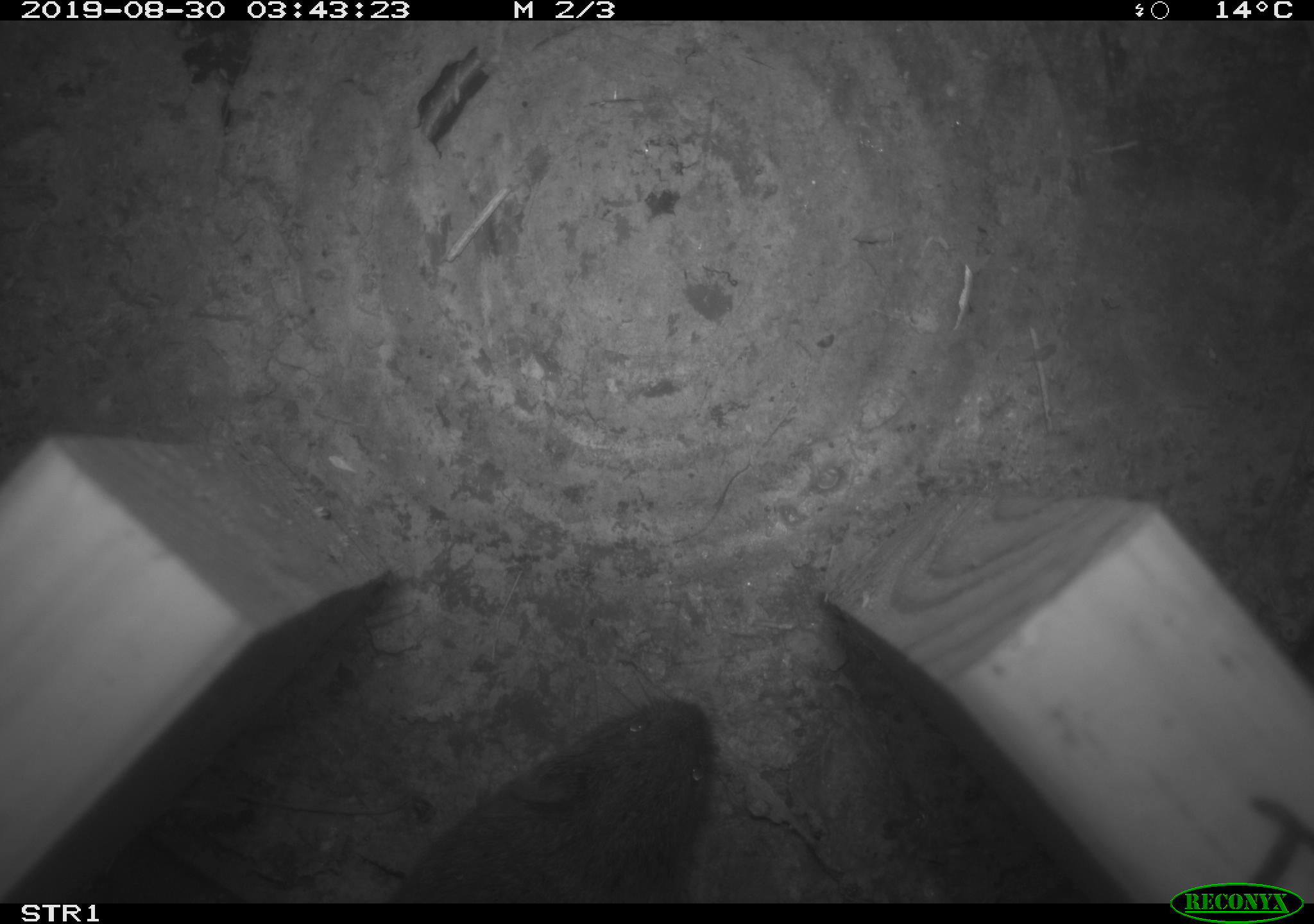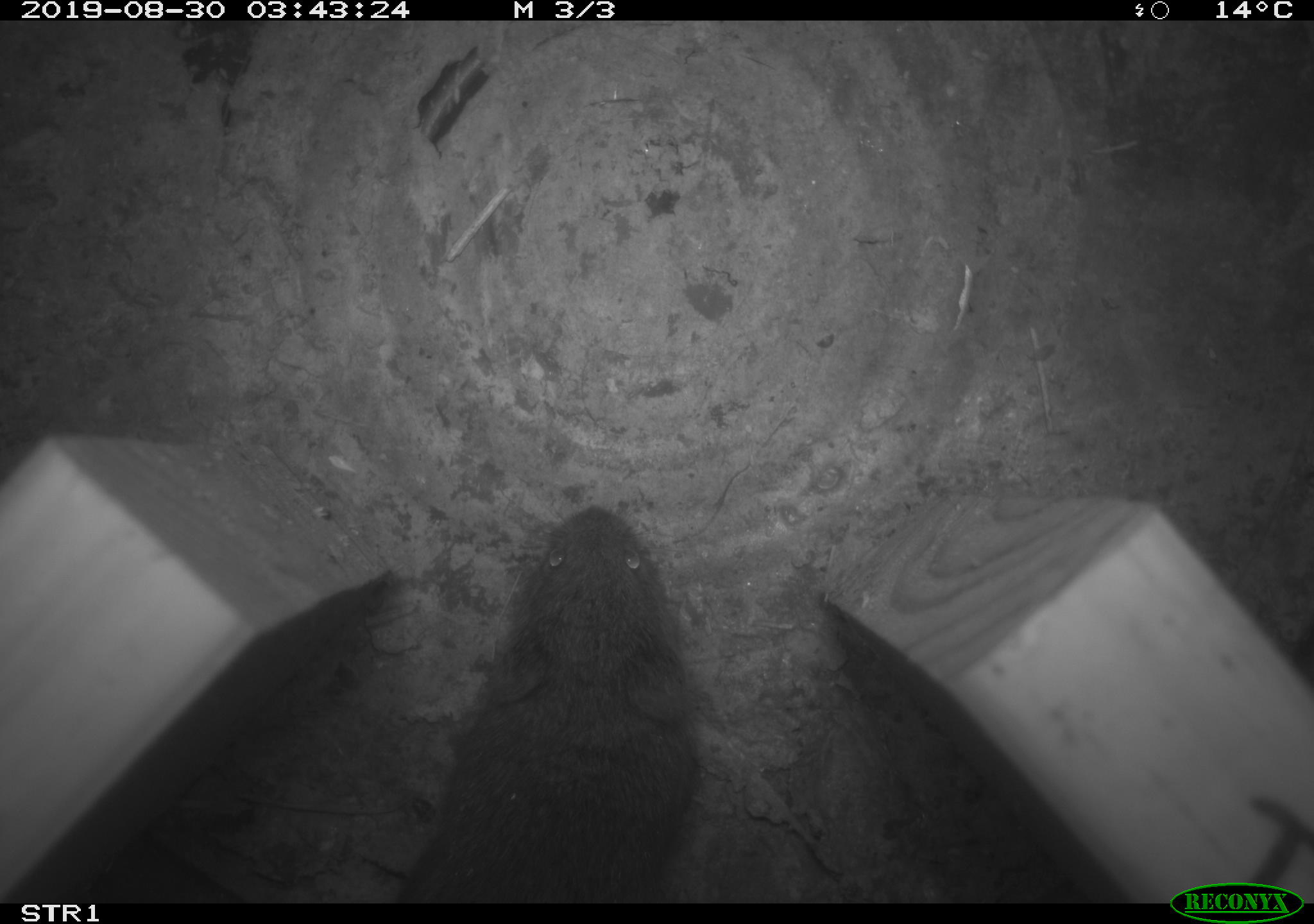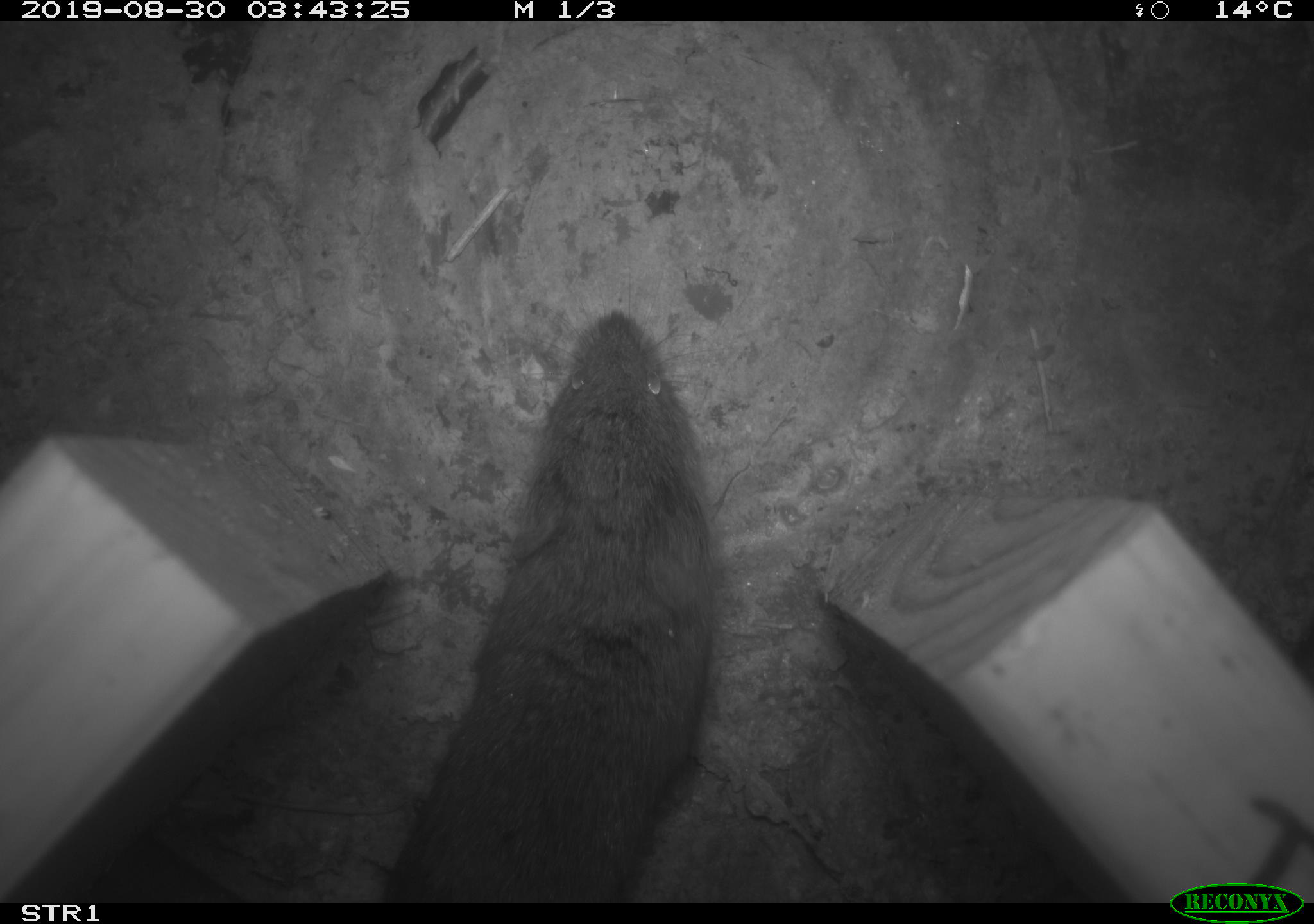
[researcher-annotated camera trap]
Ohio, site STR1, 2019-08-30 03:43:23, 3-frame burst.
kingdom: Animalia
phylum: Chordata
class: Mammalia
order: Rodentia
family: Cricetidae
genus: Microtus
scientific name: Microtus pennsylvanicus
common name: meadow vole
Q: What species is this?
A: Meadow vole (Microtus pennsylvanicus).